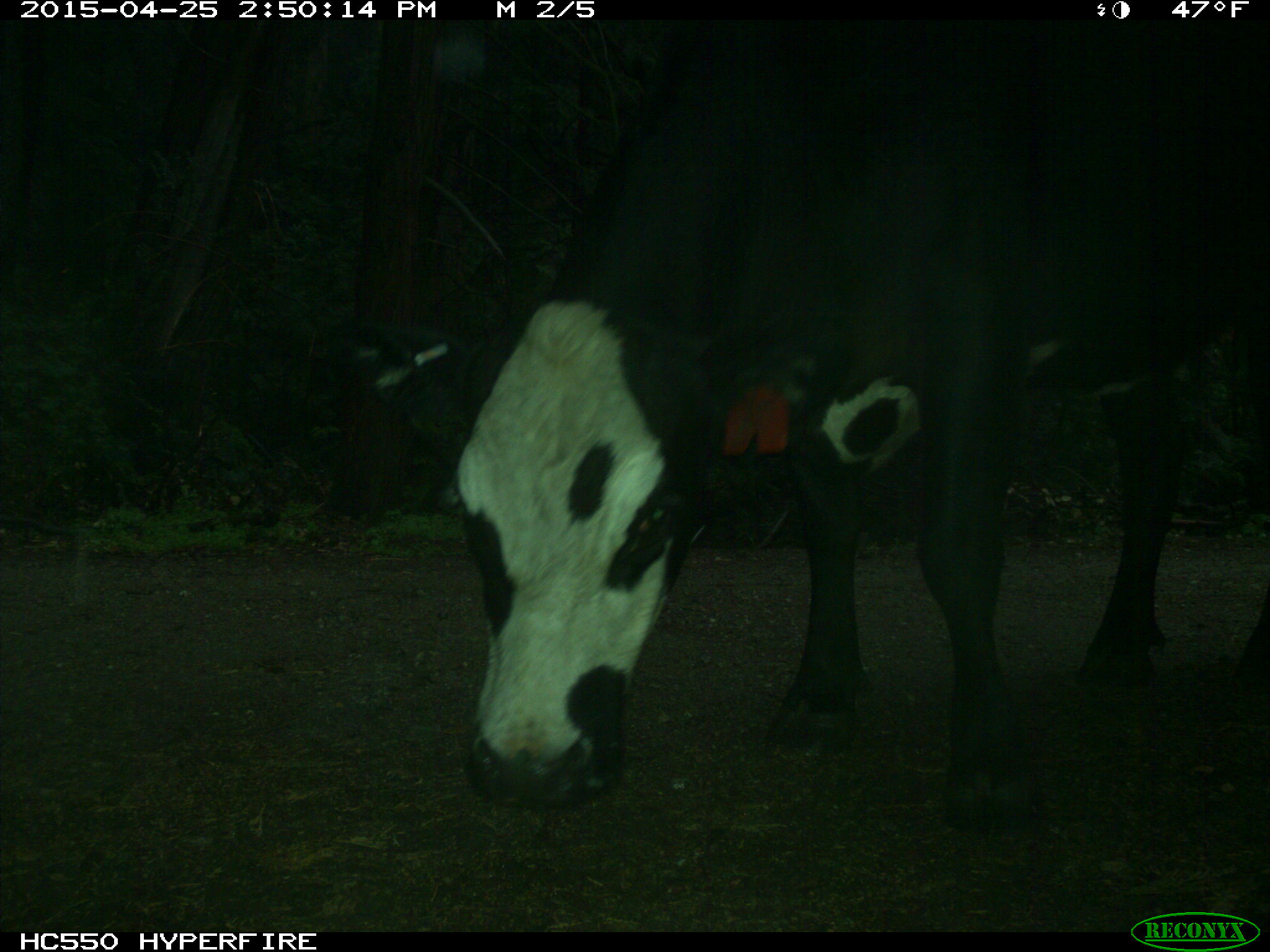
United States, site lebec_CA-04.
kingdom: Animalia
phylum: Chordata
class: Mammalia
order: Artiodactyla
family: Bovidae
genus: Bos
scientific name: Bos taurus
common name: domestic cow